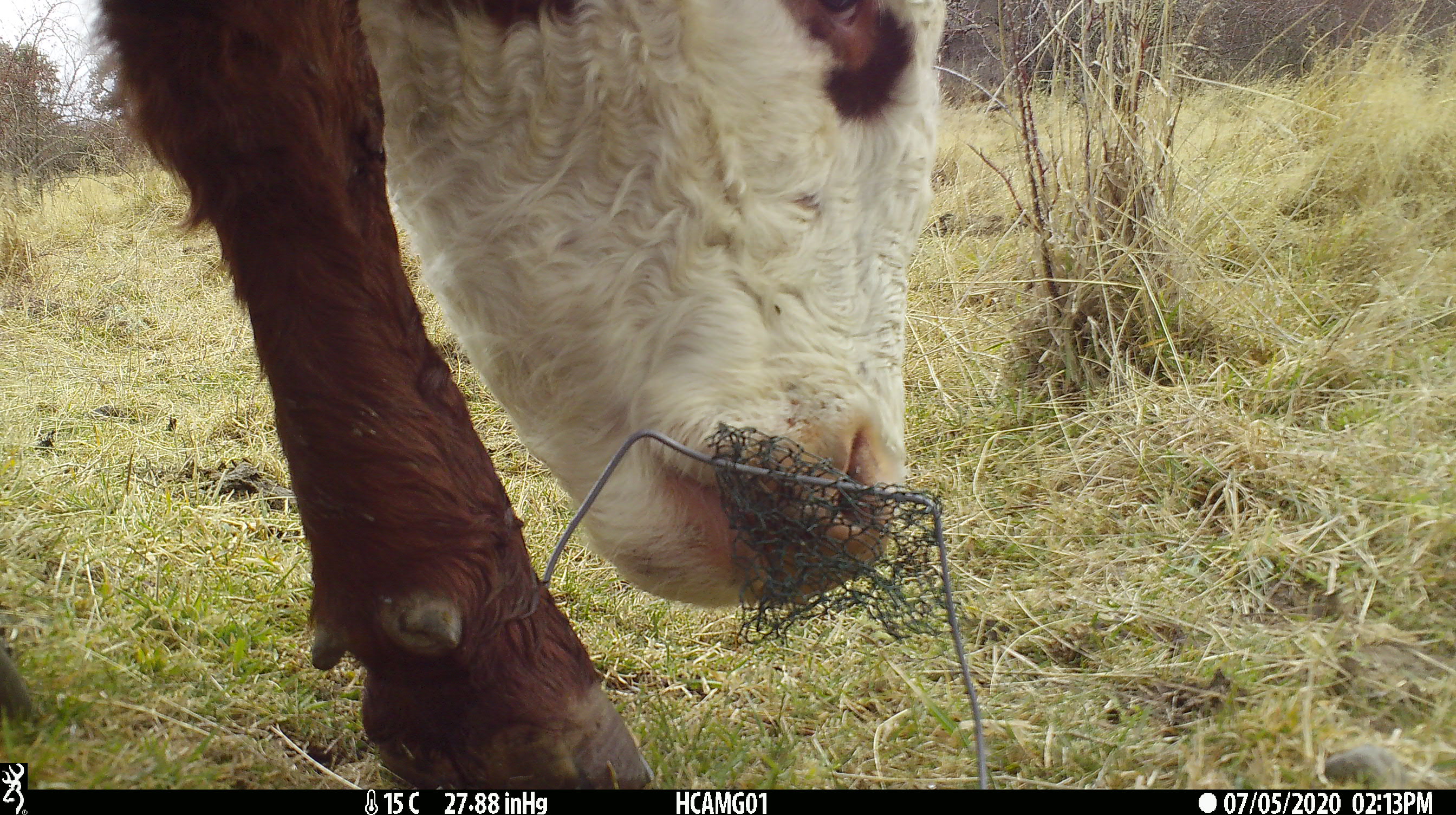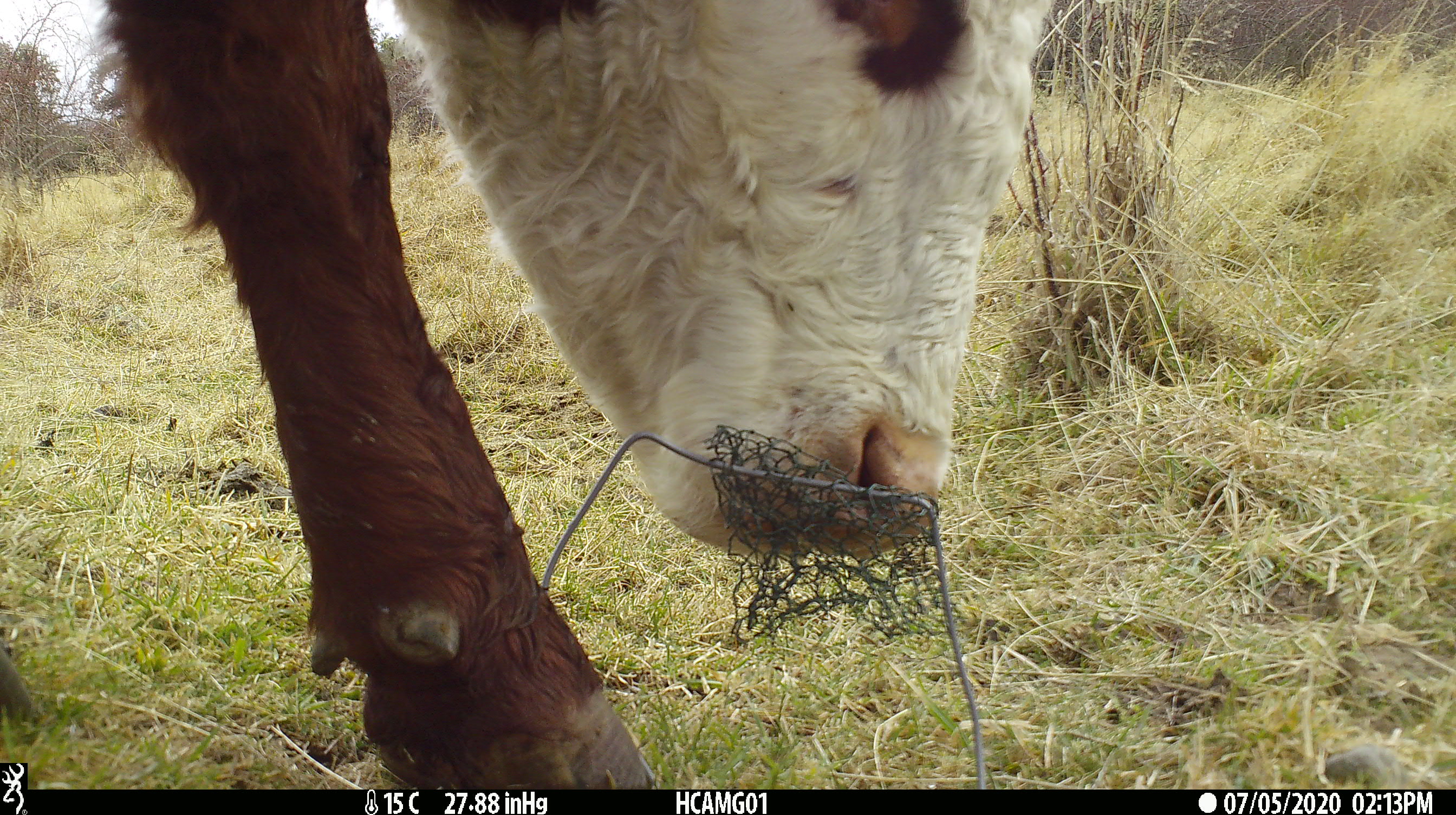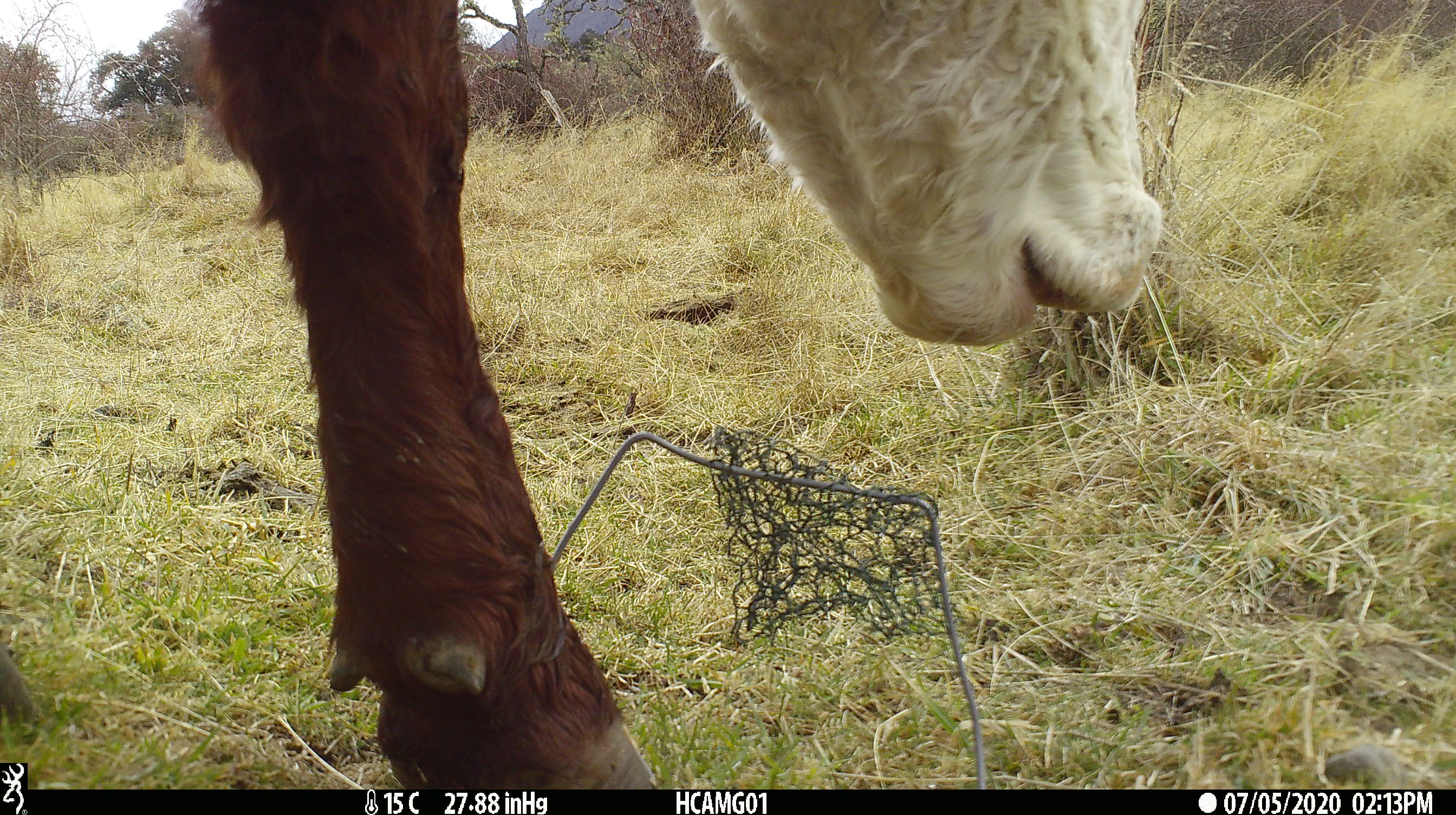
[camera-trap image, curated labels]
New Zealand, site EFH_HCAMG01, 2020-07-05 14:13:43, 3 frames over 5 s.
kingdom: Animalia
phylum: Chordata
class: Mammalia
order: Artiodactyla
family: Bovidae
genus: Bos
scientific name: Bos taurus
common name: domestic cow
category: cow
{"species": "cow (domestic cow) (Bos taurus)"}